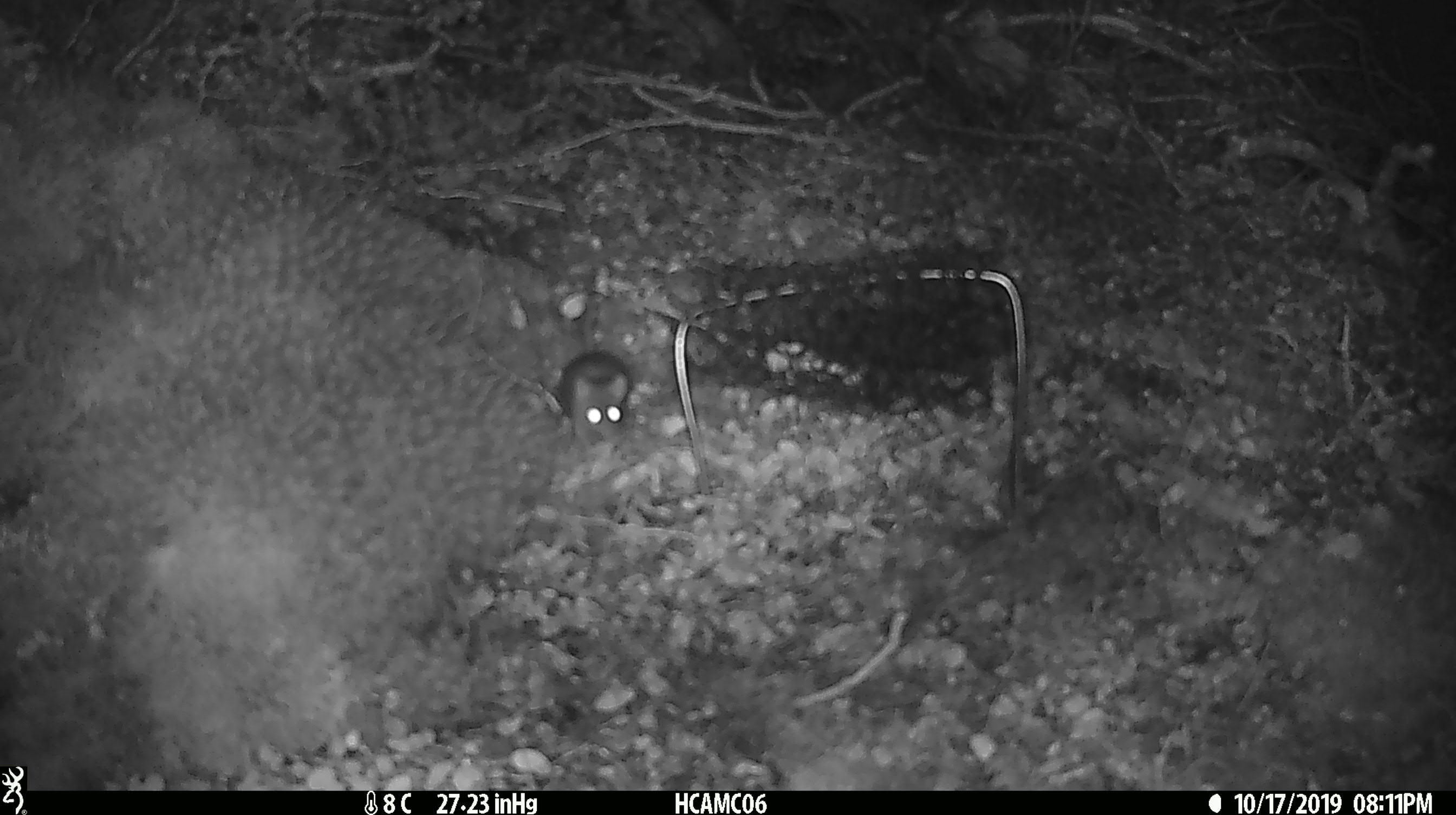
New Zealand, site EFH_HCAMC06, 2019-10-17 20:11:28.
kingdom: Animalia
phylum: Chordata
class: Mammalia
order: Rodentia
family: Muridae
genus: Mus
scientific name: Mus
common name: mouse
Mouse (Mus).